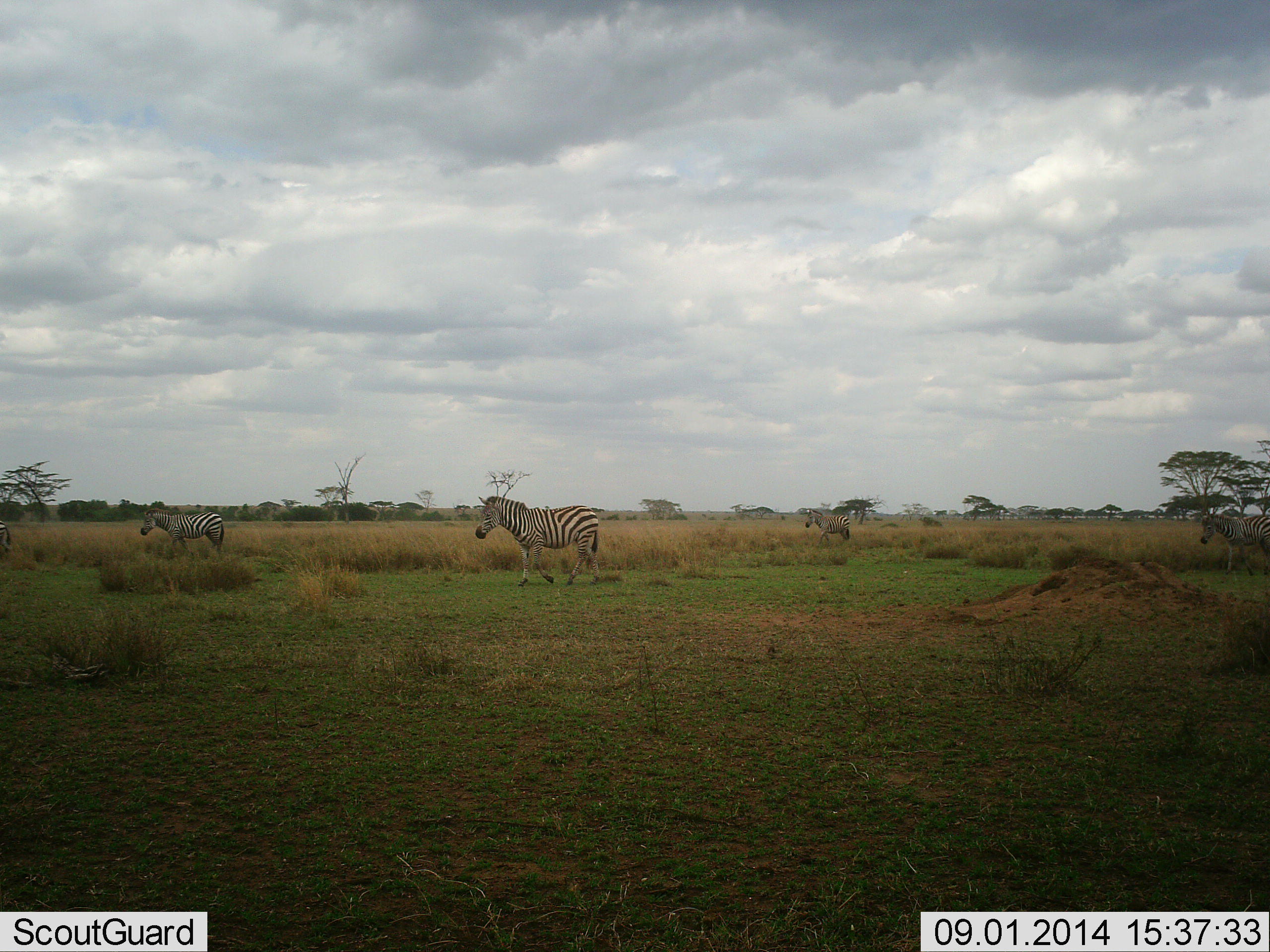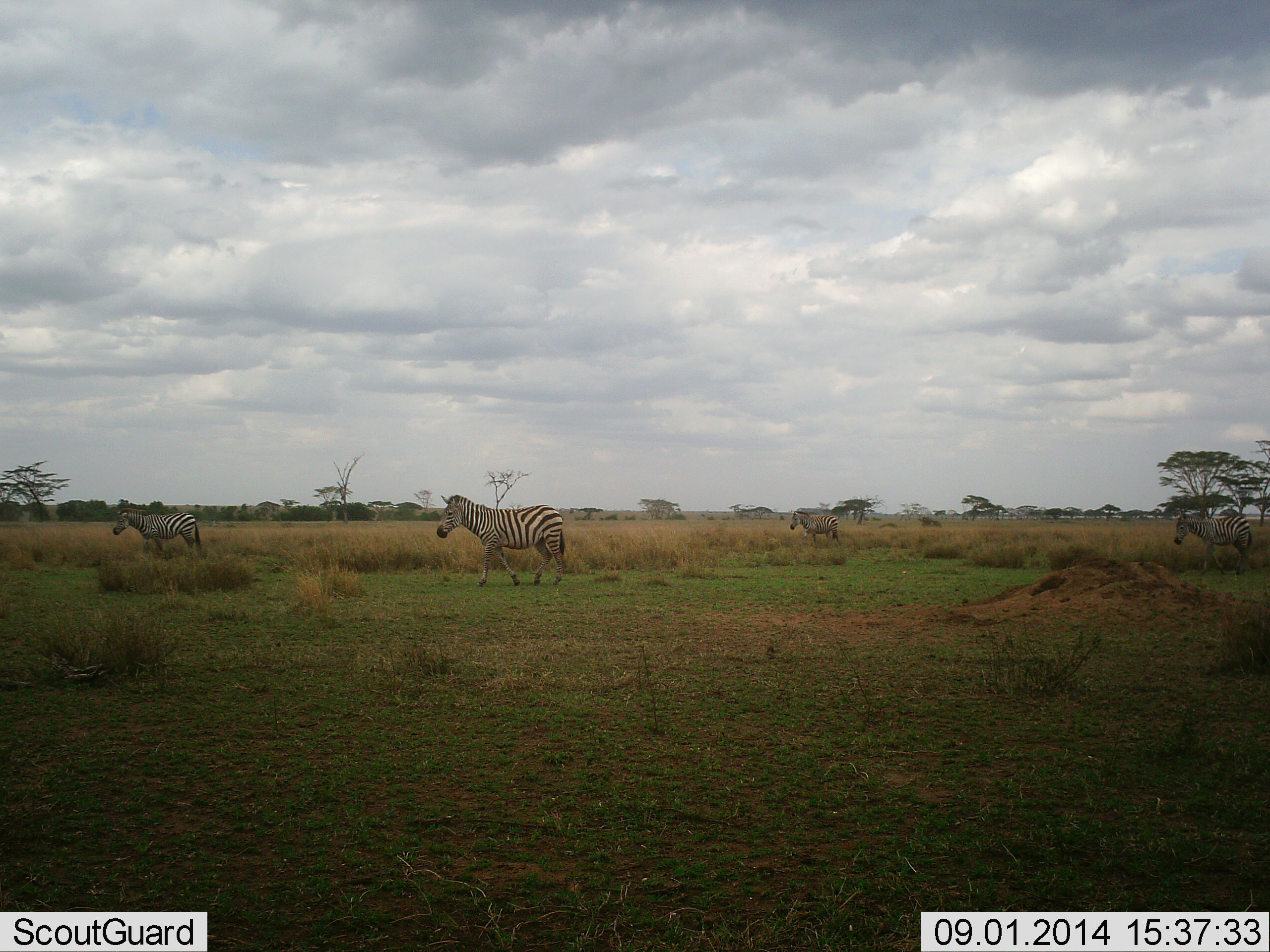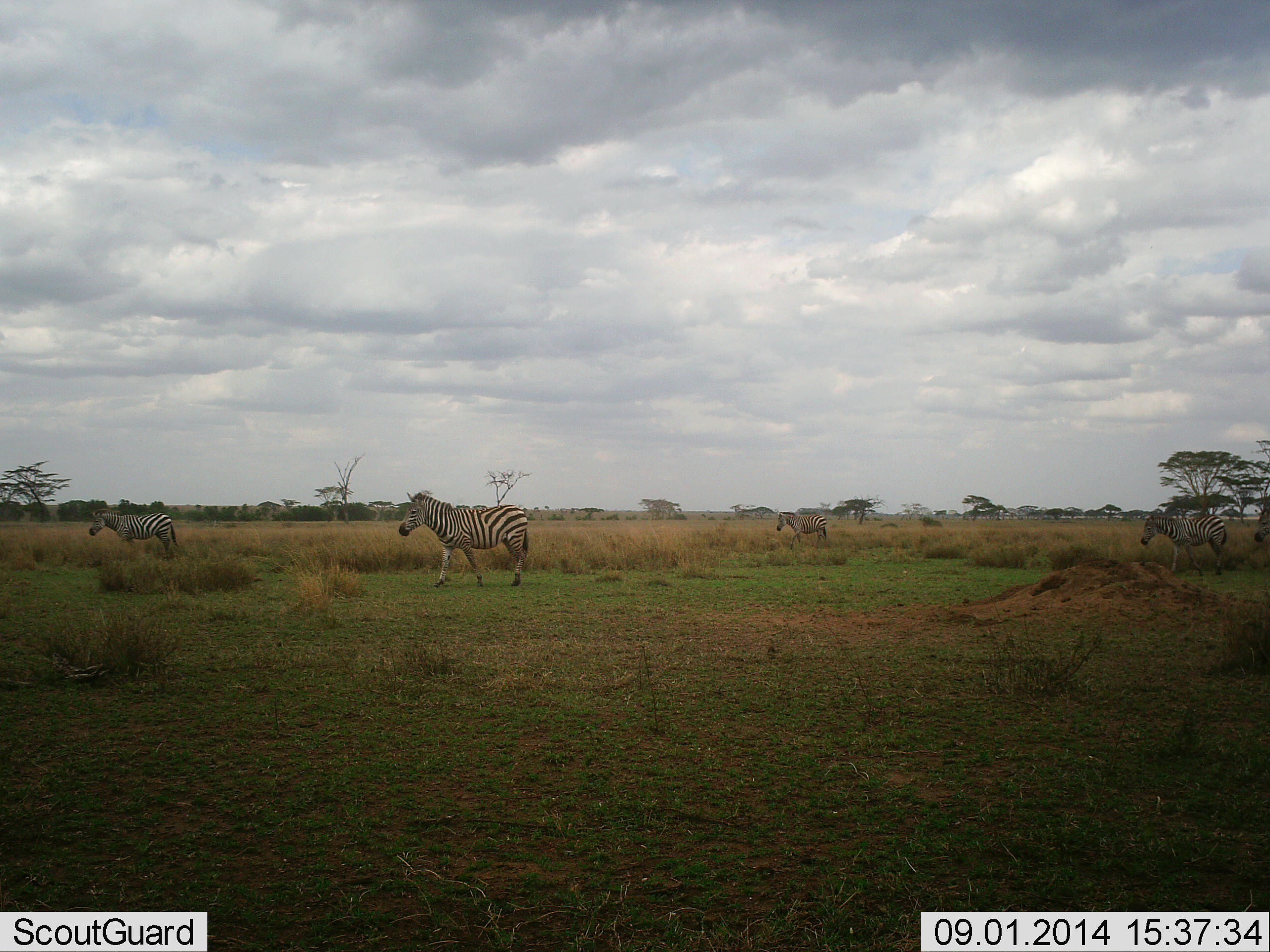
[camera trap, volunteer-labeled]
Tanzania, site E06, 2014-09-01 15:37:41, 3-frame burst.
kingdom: Animalia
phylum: Chordata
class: Mammalia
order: Perissodactyla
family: Equidae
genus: Equus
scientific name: Equus quagga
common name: plains zebra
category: zebra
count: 4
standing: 0%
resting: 0%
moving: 100%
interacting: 0%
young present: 0%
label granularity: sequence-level